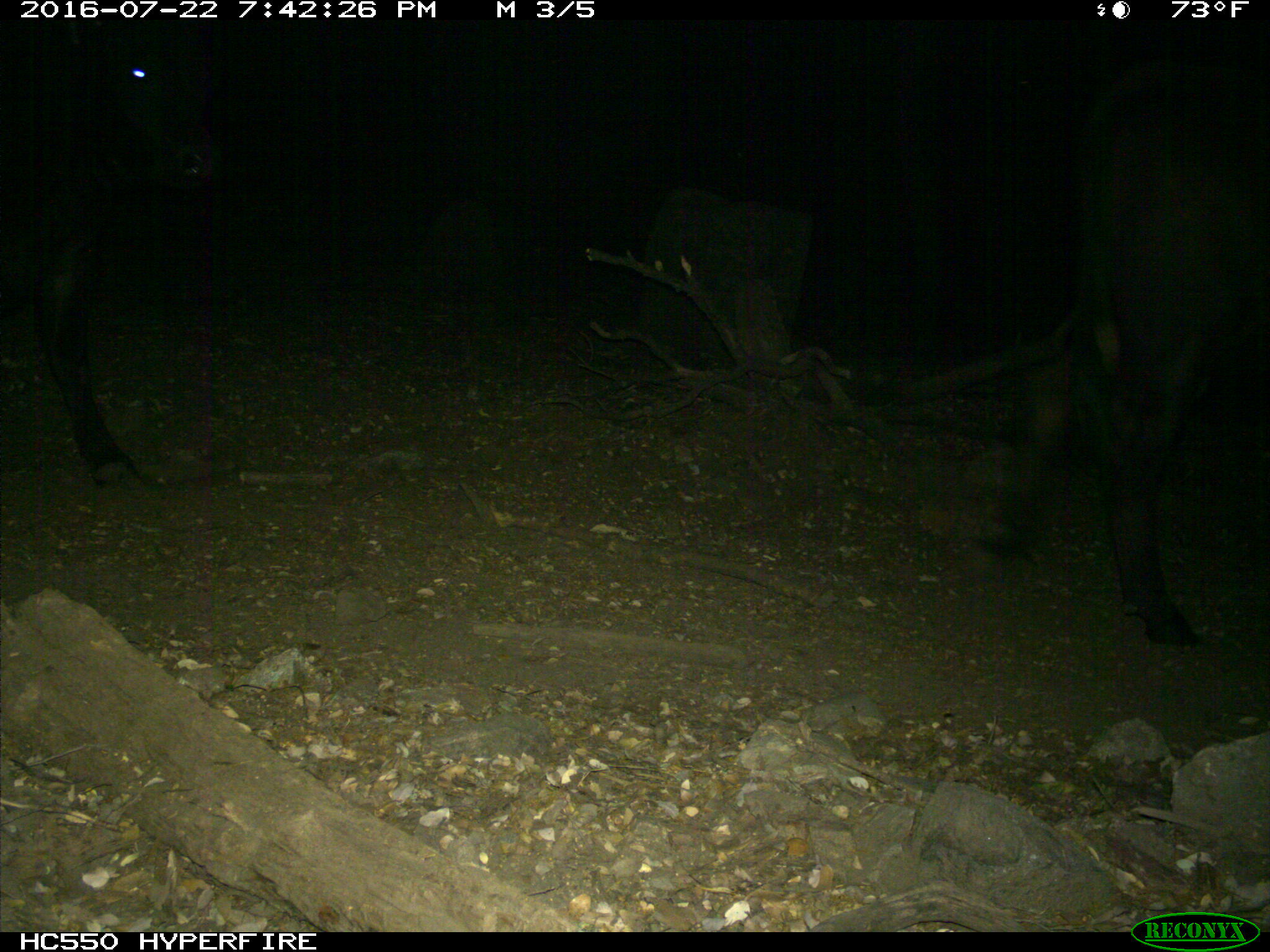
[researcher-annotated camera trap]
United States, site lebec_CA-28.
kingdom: Animalia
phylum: Chordata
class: Mammalia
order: Artiodactyla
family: Bovidae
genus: Bos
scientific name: Bos taurus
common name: domestic cow